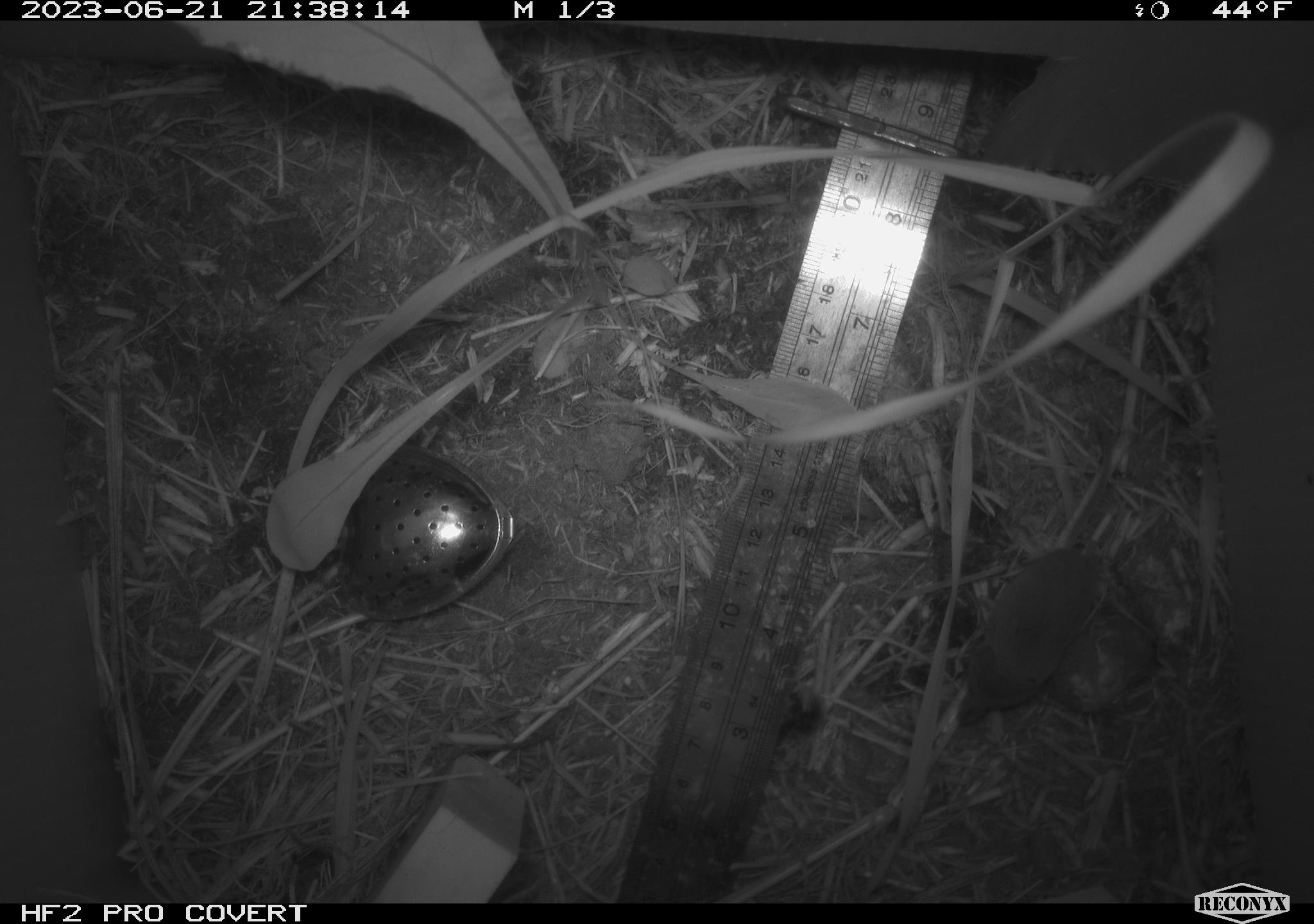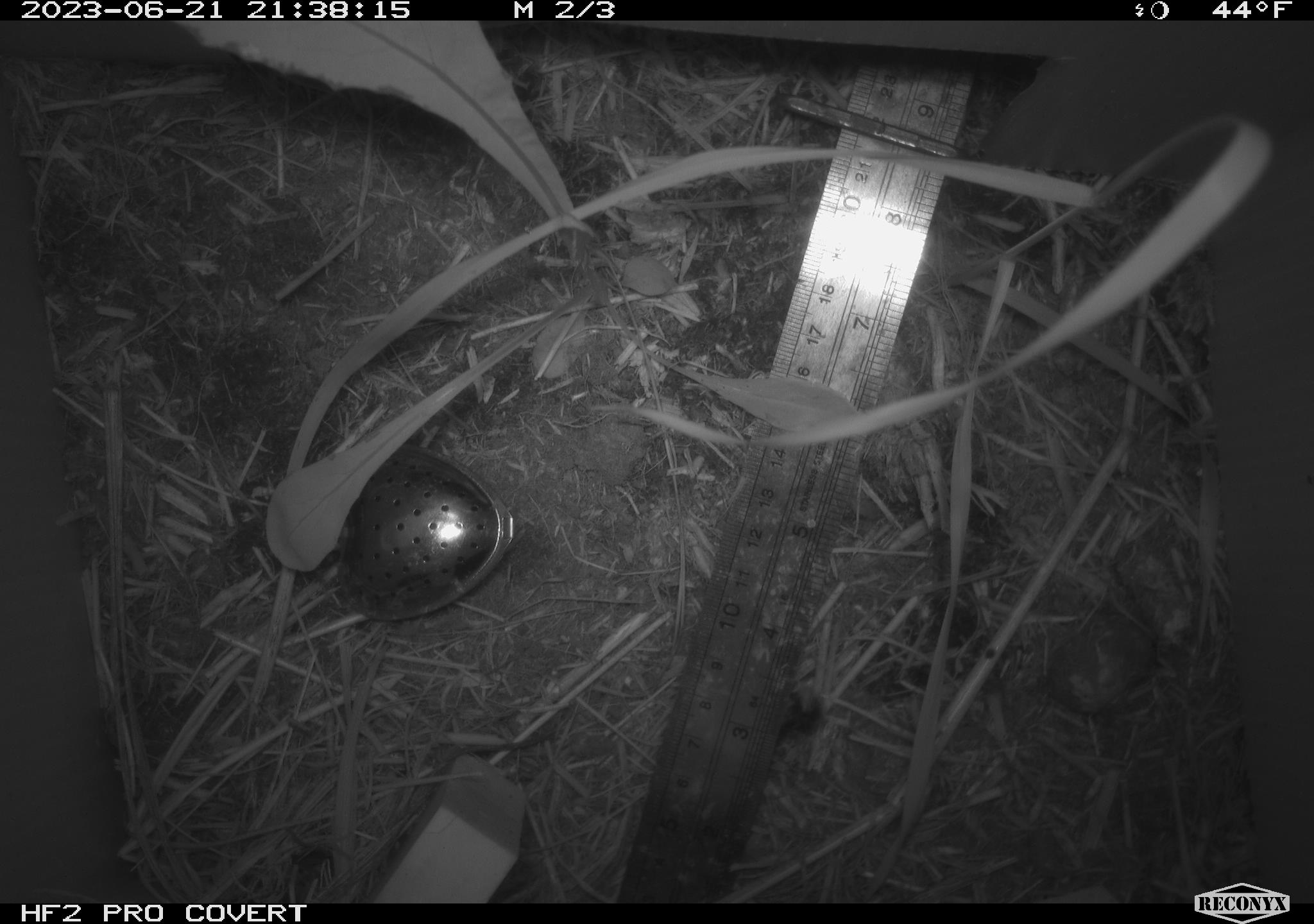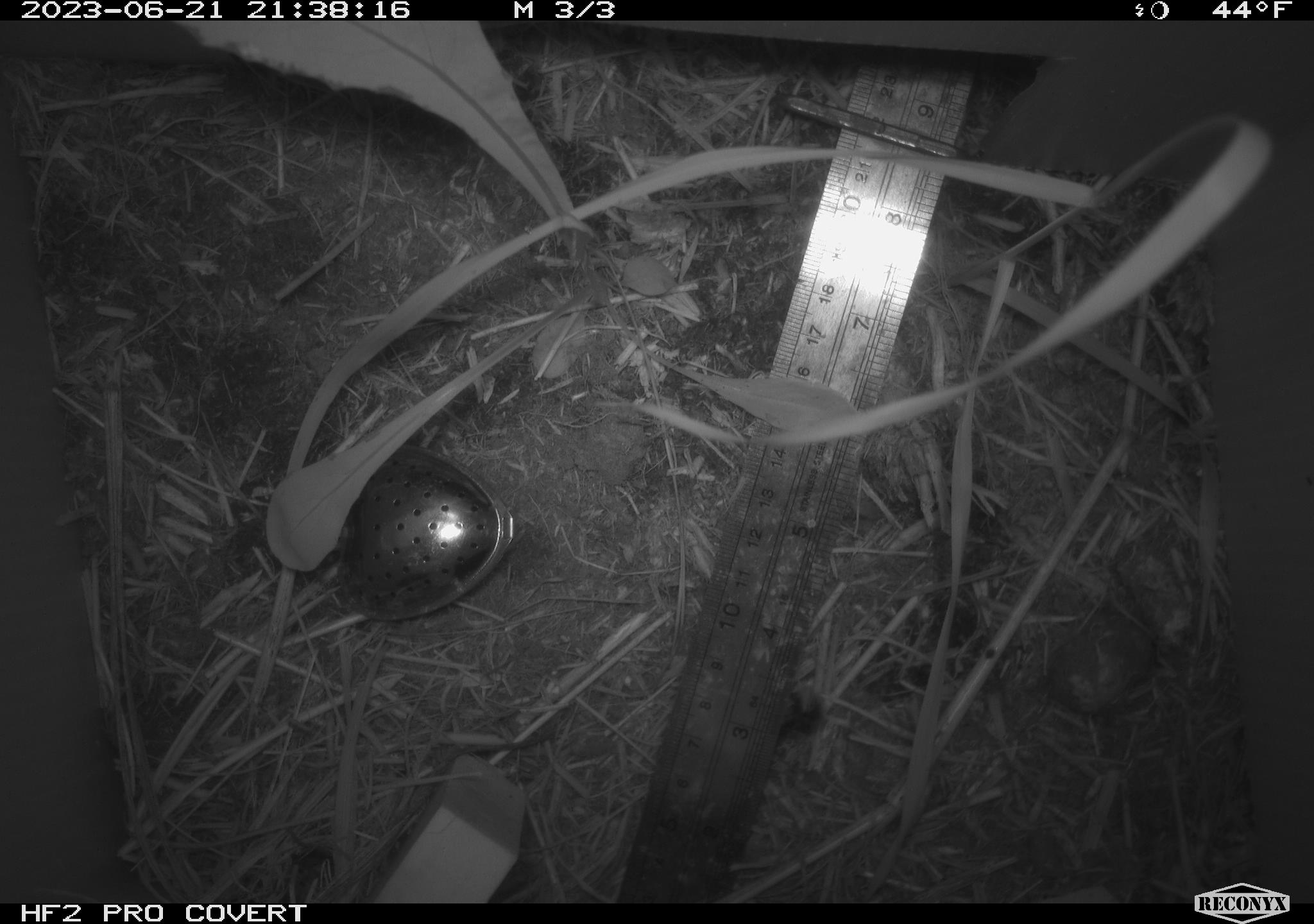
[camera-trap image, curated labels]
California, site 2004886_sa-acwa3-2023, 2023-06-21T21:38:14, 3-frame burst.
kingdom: Animalia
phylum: Chordata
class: Mammalia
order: Eulipotyphla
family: Soricidae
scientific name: Soricidae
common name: shrews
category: soricidae family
Soricidae family (shrews) (Soricidae).